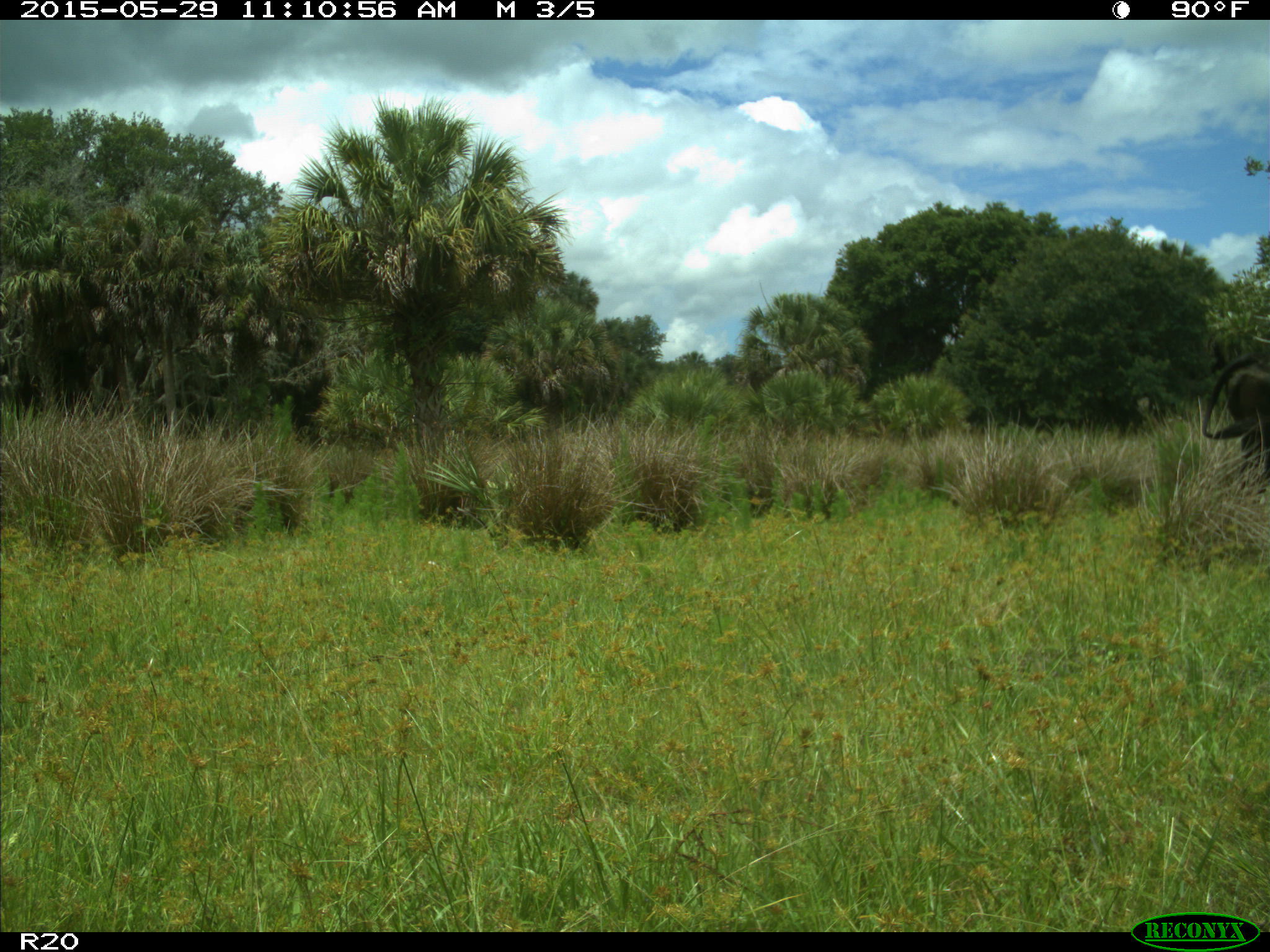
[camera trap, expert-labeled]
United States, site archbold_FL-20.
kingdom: Animalia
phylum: Chordata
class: Mammalia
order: Artiodactyla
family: Bovidae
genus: Bos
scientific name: Bos taurus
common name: domestic cow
Bos taurus (domestic cow).